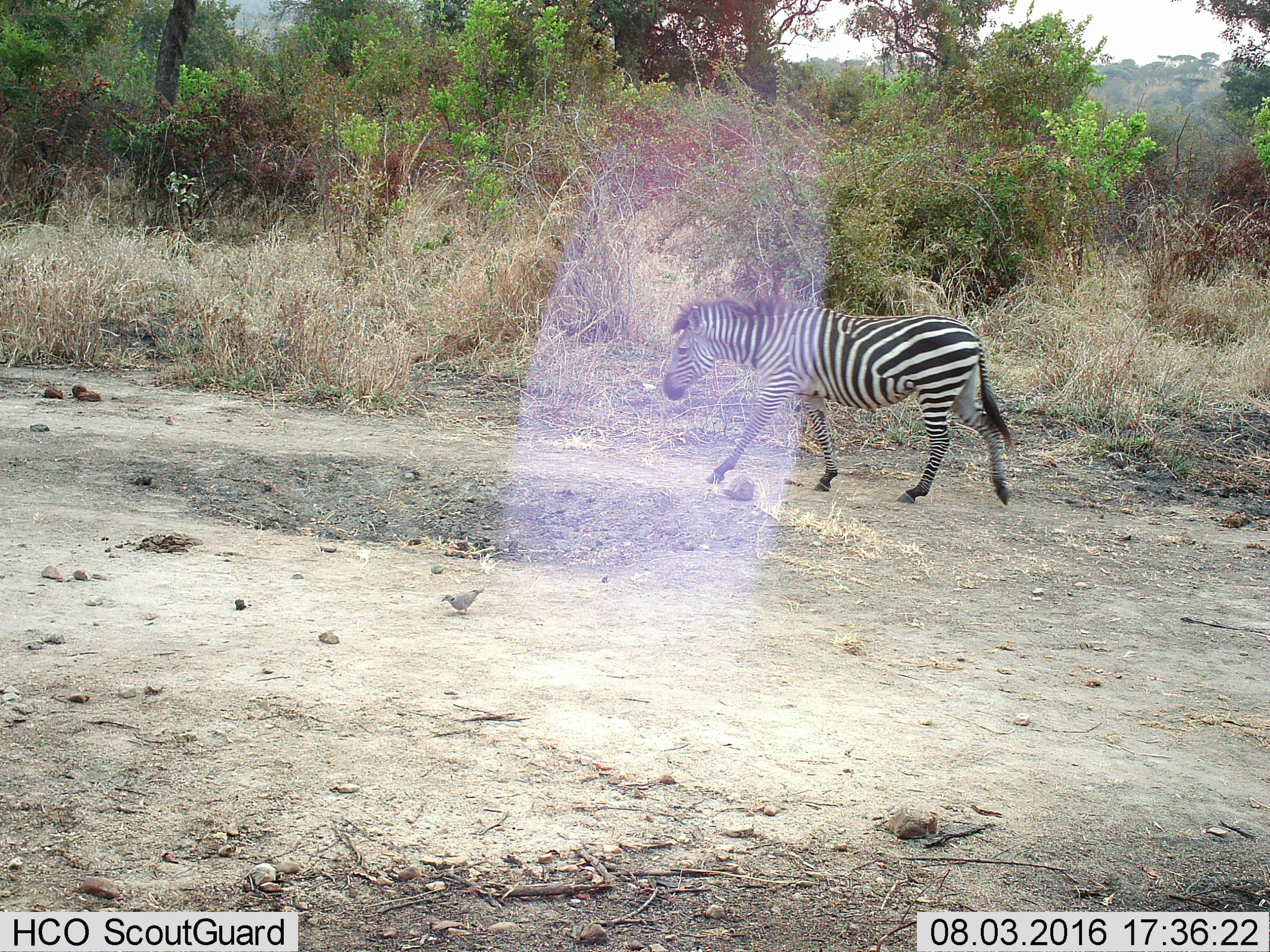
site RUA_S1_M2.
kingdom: Animalia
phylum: Chordata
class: Mammalia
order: Perissodactyla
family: Equidae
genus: Equus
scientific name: Equus quagga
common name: plains zebra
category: zebraplains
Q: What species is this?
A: Zebraplains (plains zebra) (Equus quagga).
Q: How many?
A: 1.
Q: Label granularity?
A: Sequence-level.